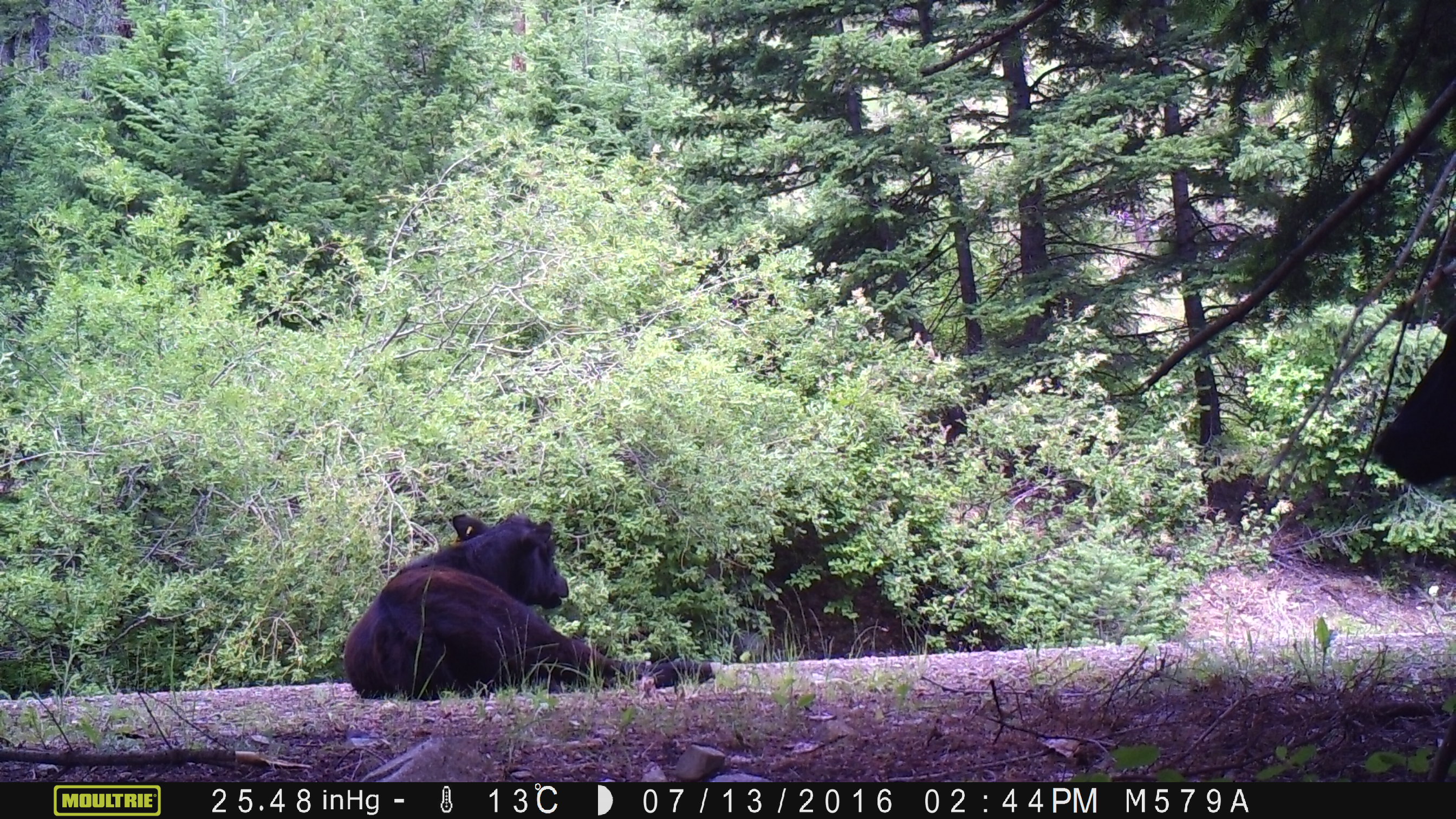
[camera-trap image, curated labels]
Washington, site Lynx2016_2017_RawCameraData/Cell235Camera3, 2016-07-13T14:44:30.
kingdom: Animalia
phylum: Chordata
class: Mammalia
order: Artiodactyla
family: Bovidae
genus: Bos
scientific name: Bos taurus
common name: domestic cattle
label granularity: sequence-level